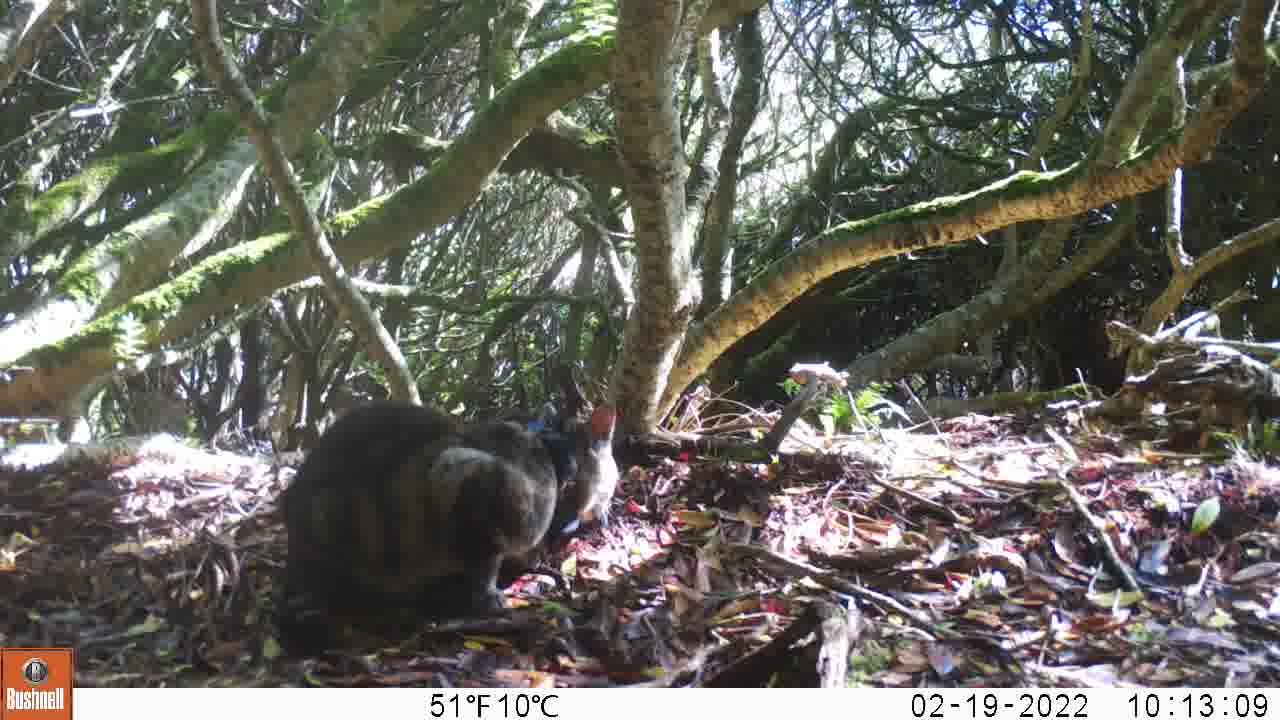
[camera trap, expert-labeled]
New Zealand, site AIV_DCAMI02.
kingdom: Animalia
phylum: Chordata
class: Mammalia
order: Carnivora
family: Felidae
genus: Felis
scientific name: Felis catus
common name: domestic cat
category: cat